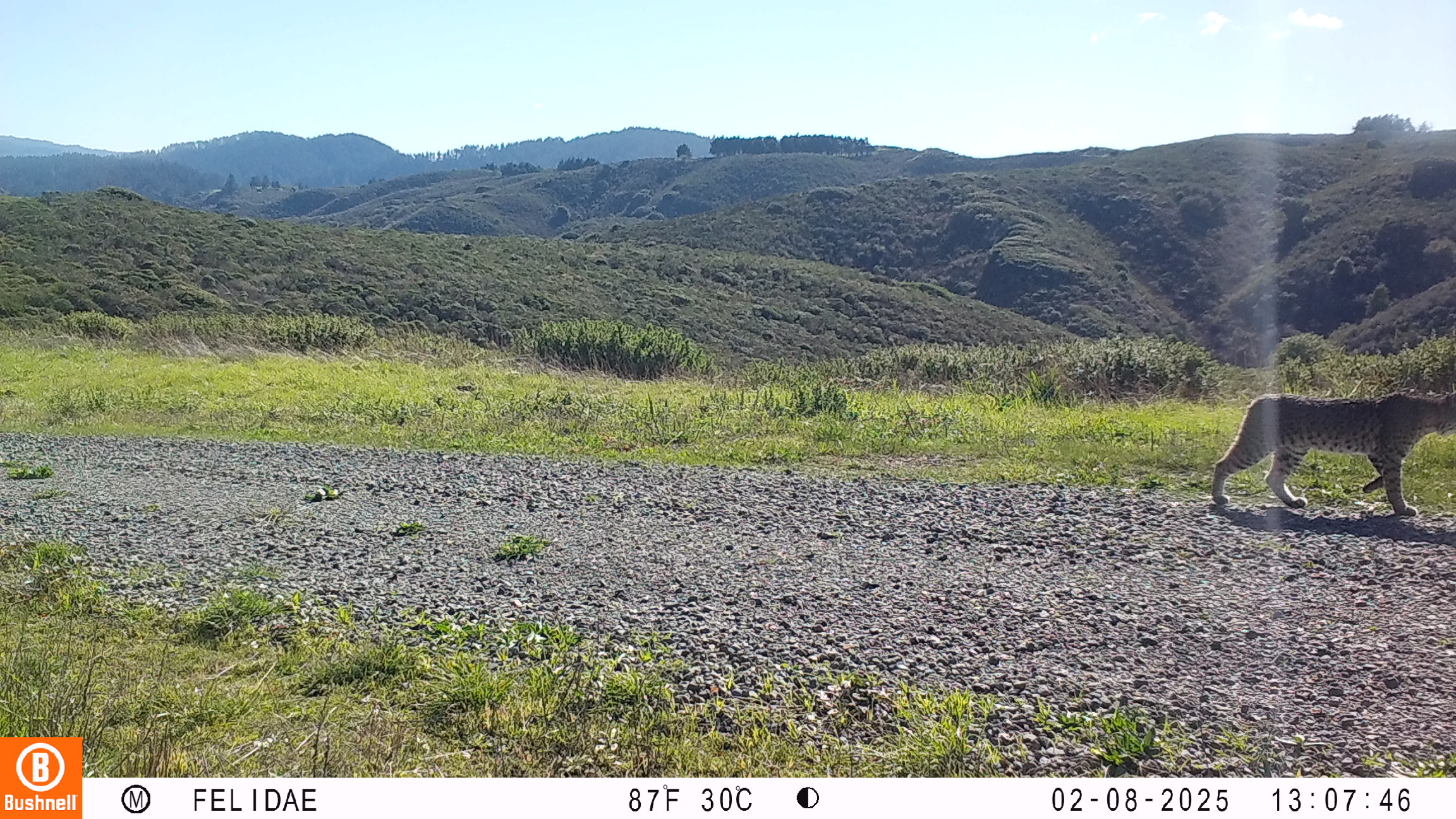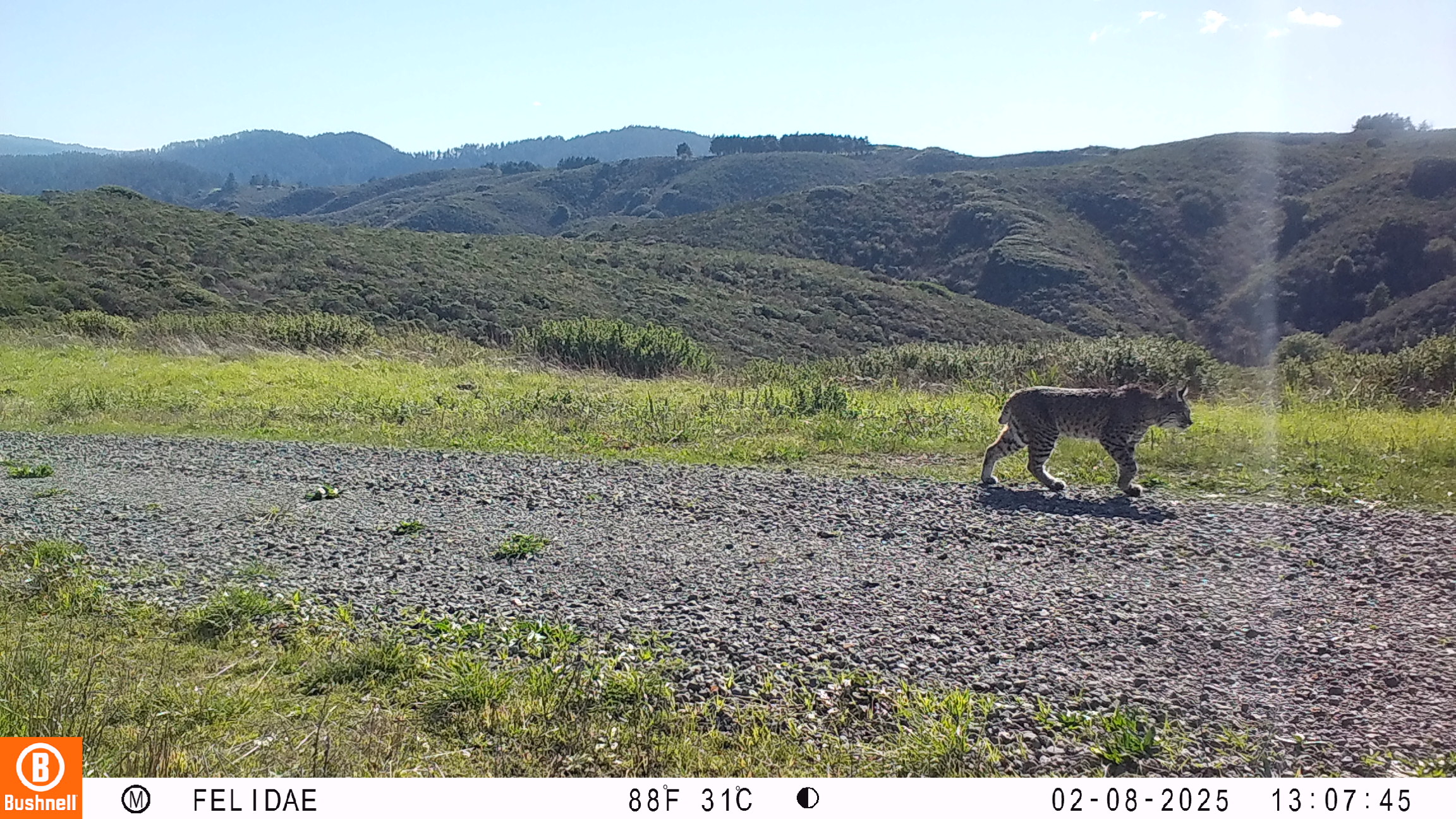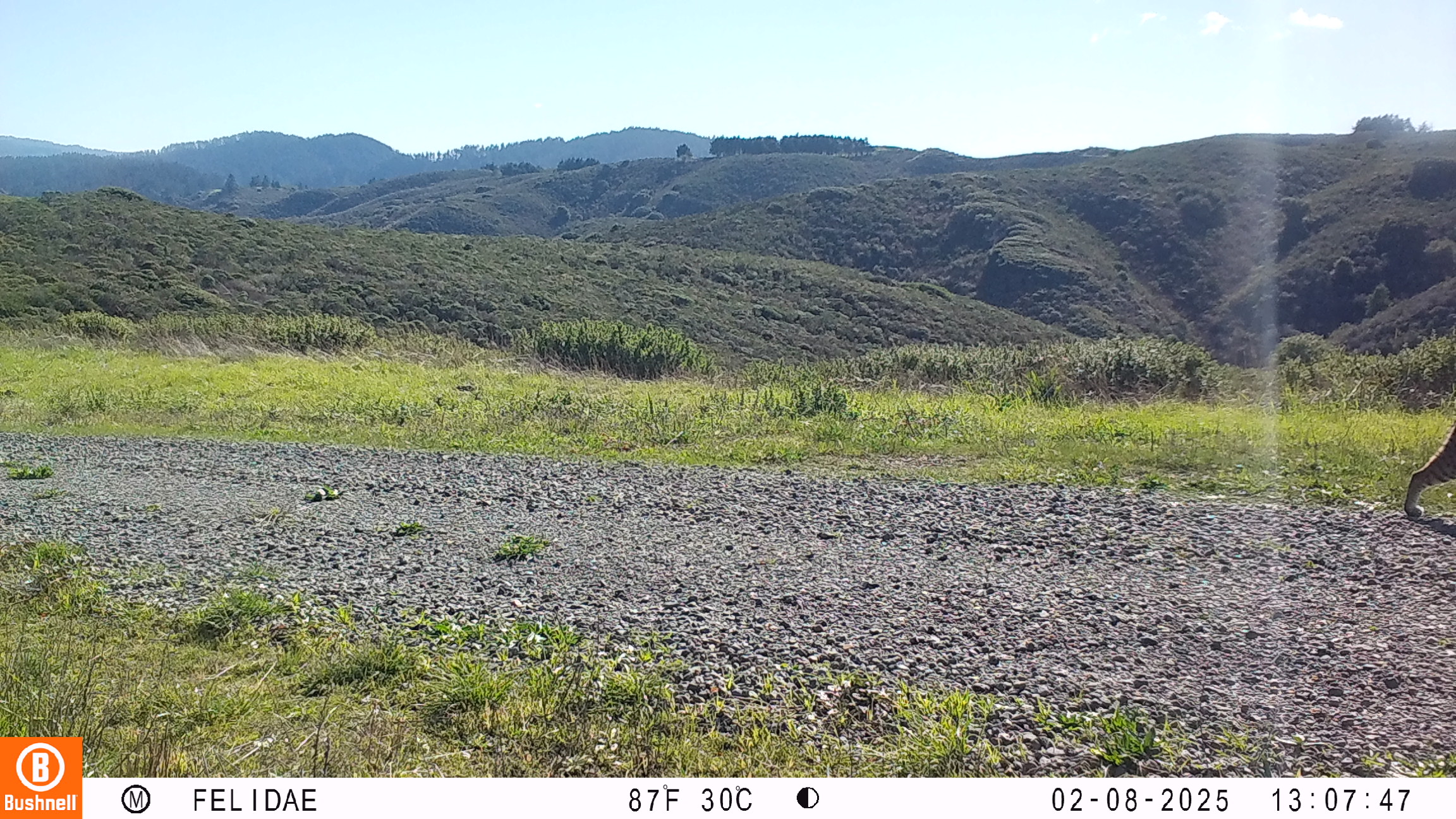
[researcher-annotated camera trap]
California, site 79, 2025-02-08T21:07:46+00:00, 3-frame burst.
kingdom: Animalia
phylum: Chordata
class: Mammalia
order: Carnivora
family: Felidae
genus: Lynx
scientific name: Lynx rufus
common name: bobcat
Bobcat (Lynx rufus).